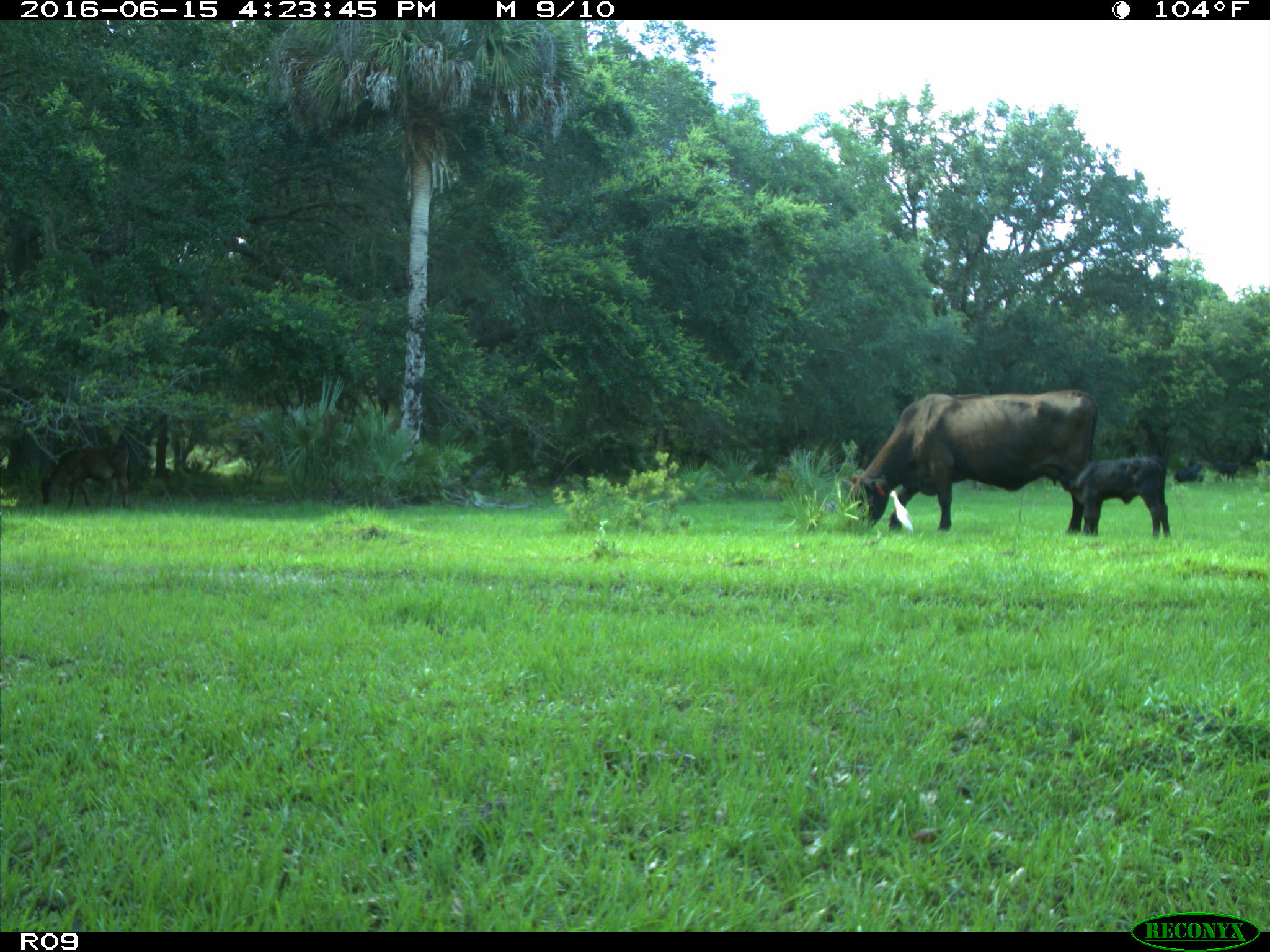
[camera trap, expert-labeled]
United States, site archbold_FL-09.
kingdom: Animalia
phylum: Chordata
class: Mammalia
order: Artiodactyla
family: Bovidae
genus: Bos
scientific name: Bos taurus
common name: domestic cow